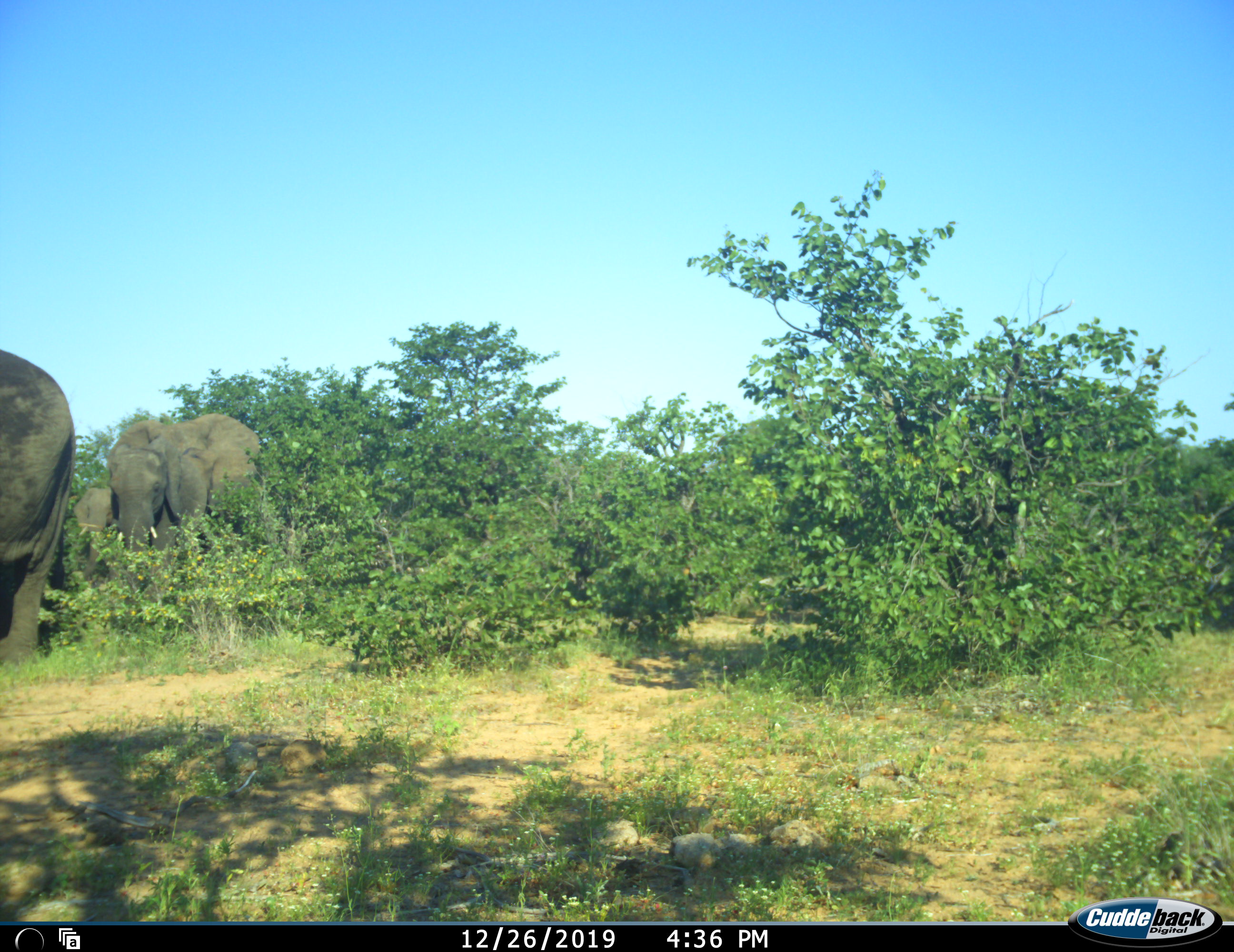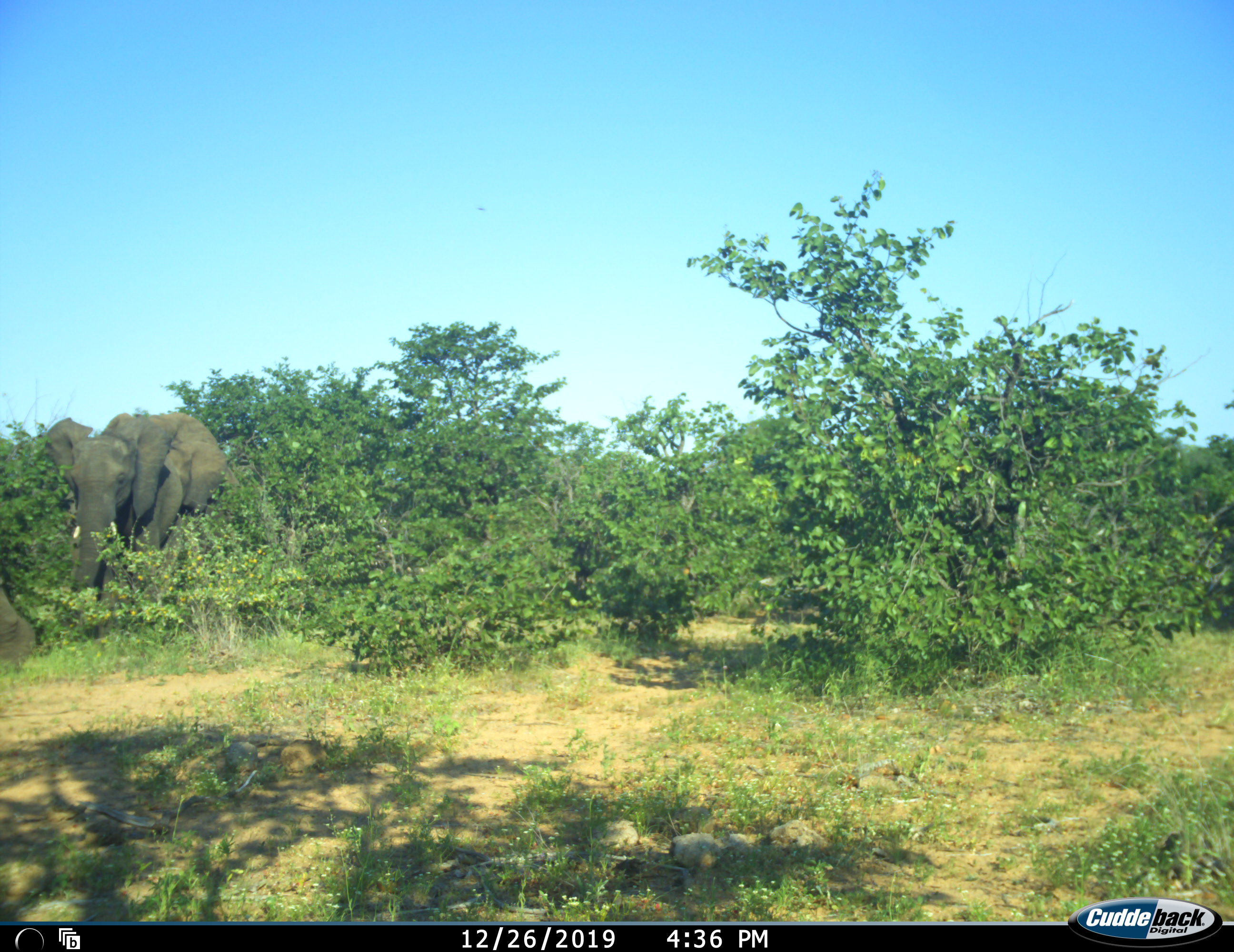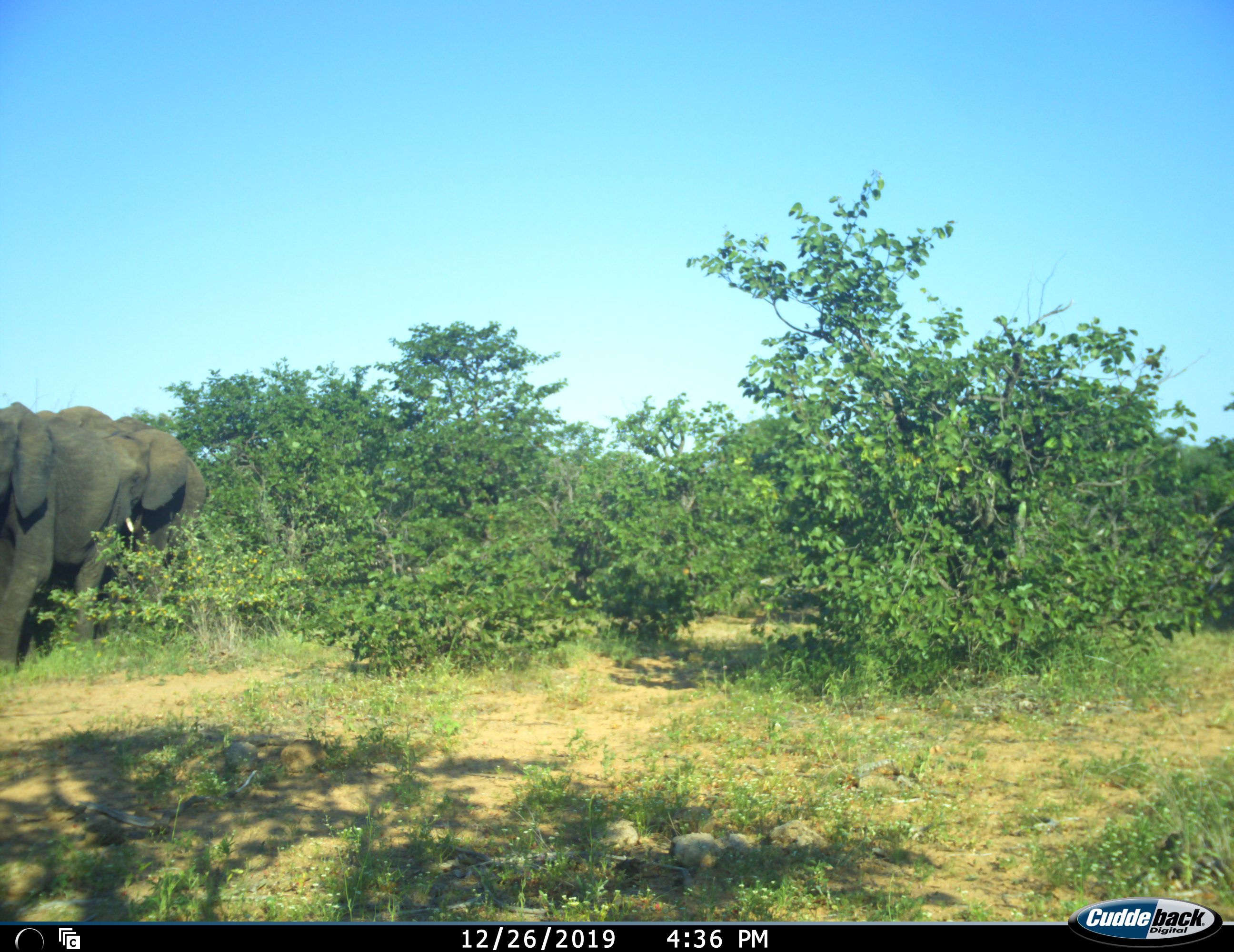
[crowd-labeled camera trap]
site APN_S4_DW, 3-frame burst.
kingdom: Animalia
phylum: Chordata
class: Mammalia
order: Proboscidea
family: Elephantidae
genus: Loxodonta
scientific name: Loxodonta africana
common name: african bush elephant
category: elephant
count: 3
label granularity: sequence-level